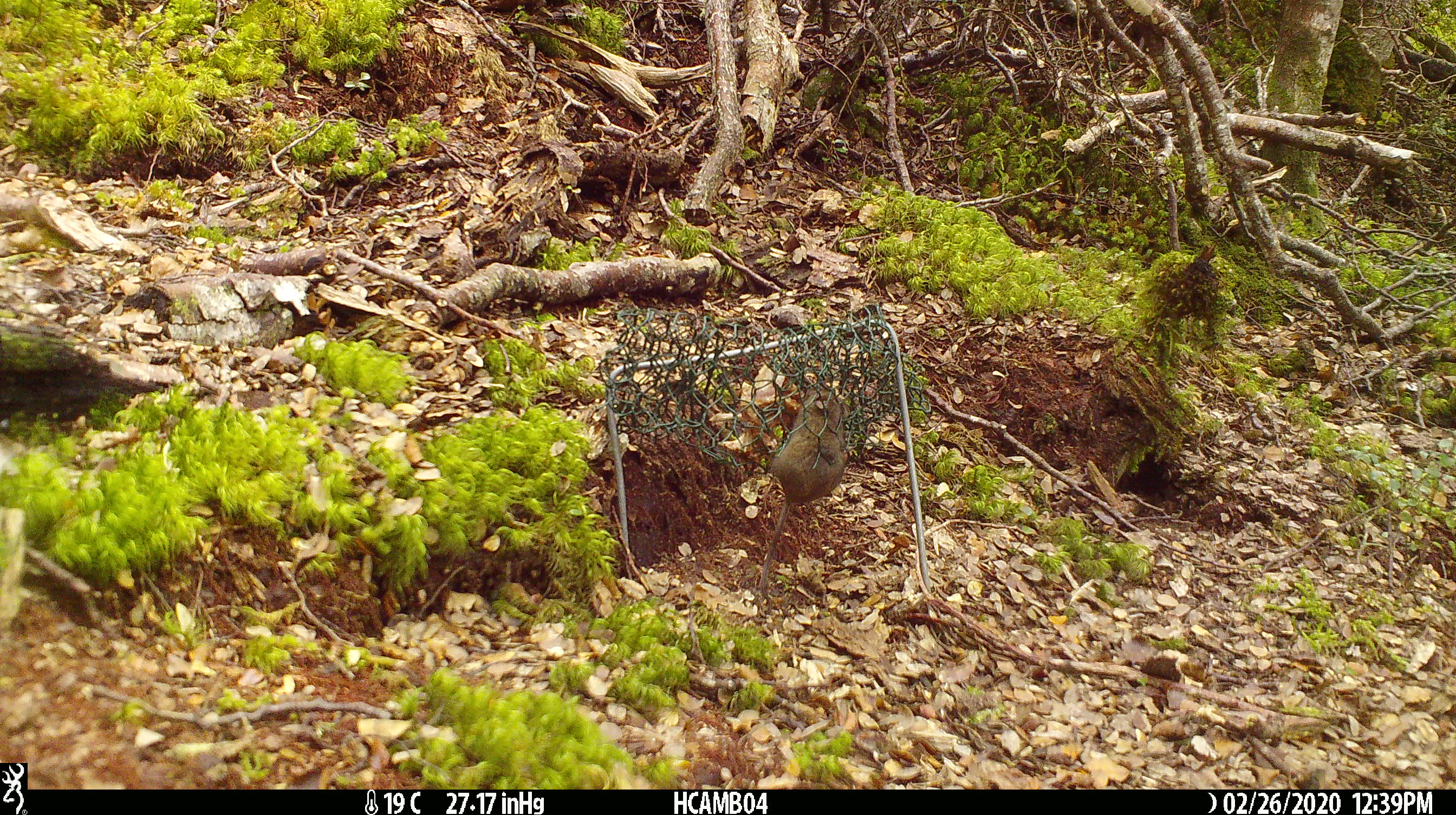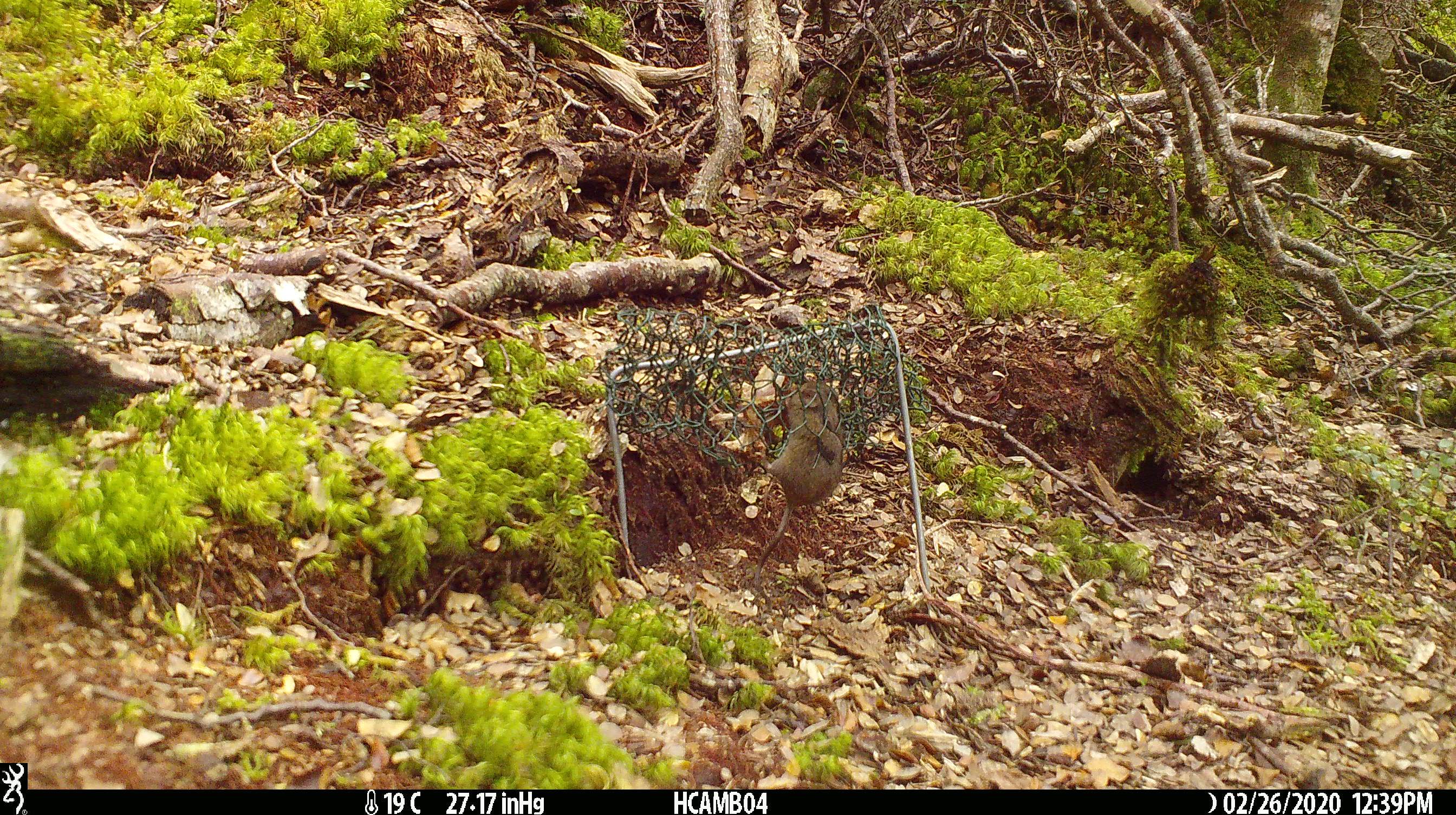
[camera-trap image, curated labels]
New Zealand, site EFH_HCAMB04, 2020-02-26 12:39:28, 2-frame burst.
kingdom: Animalia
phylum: Chordata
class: Mammalia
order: Rodentia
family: Muridae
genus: Mus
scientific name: Mus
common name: mouse